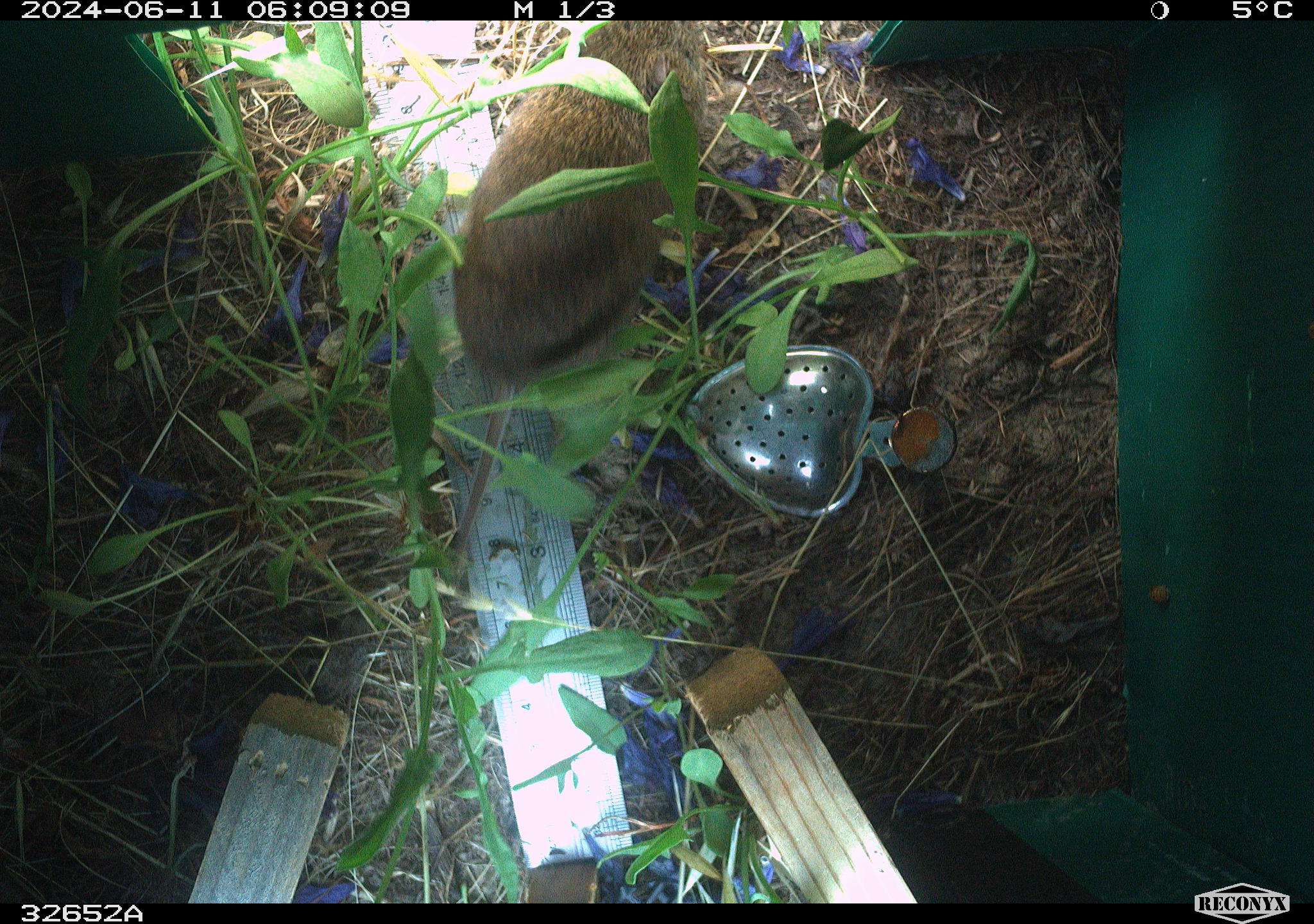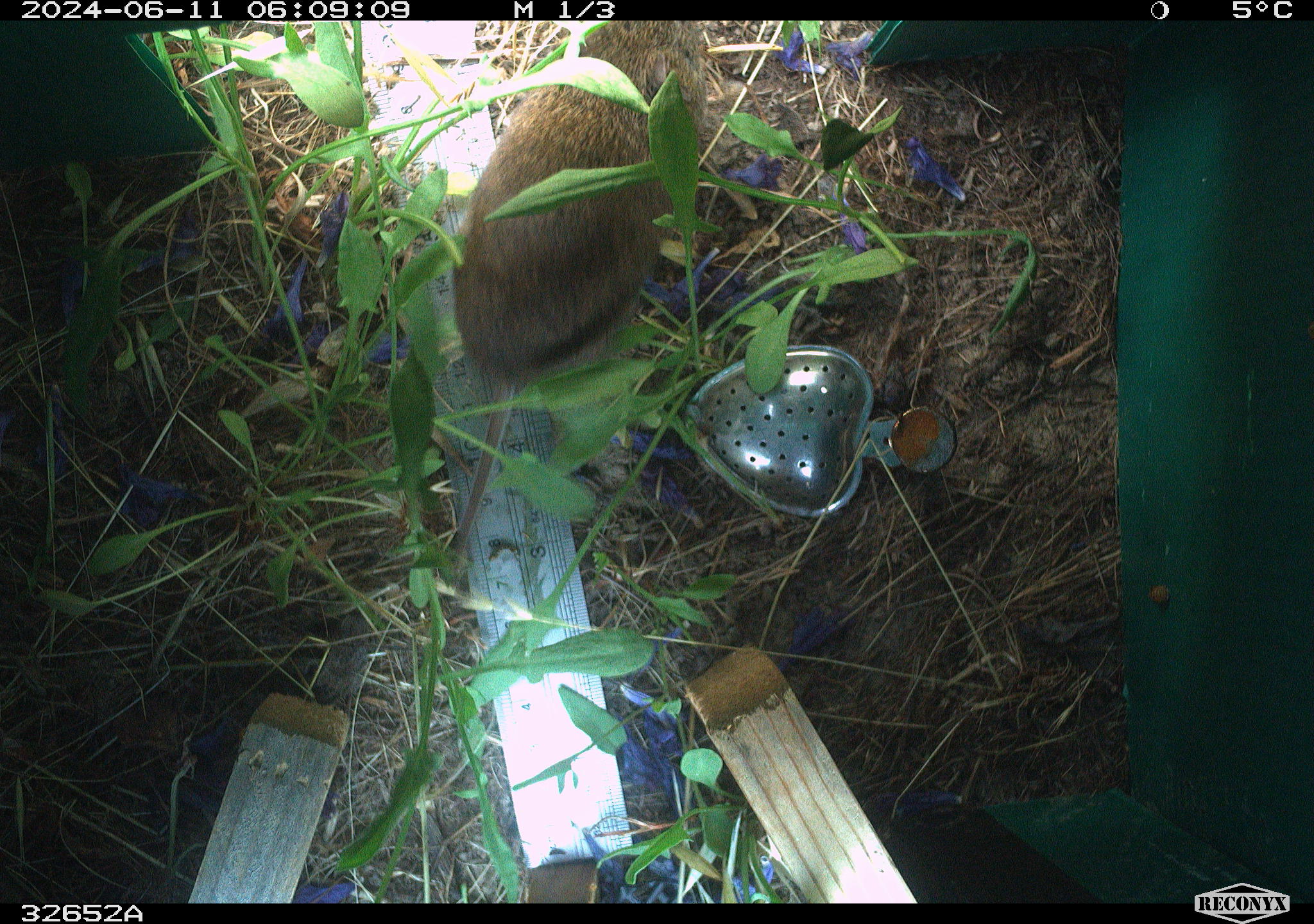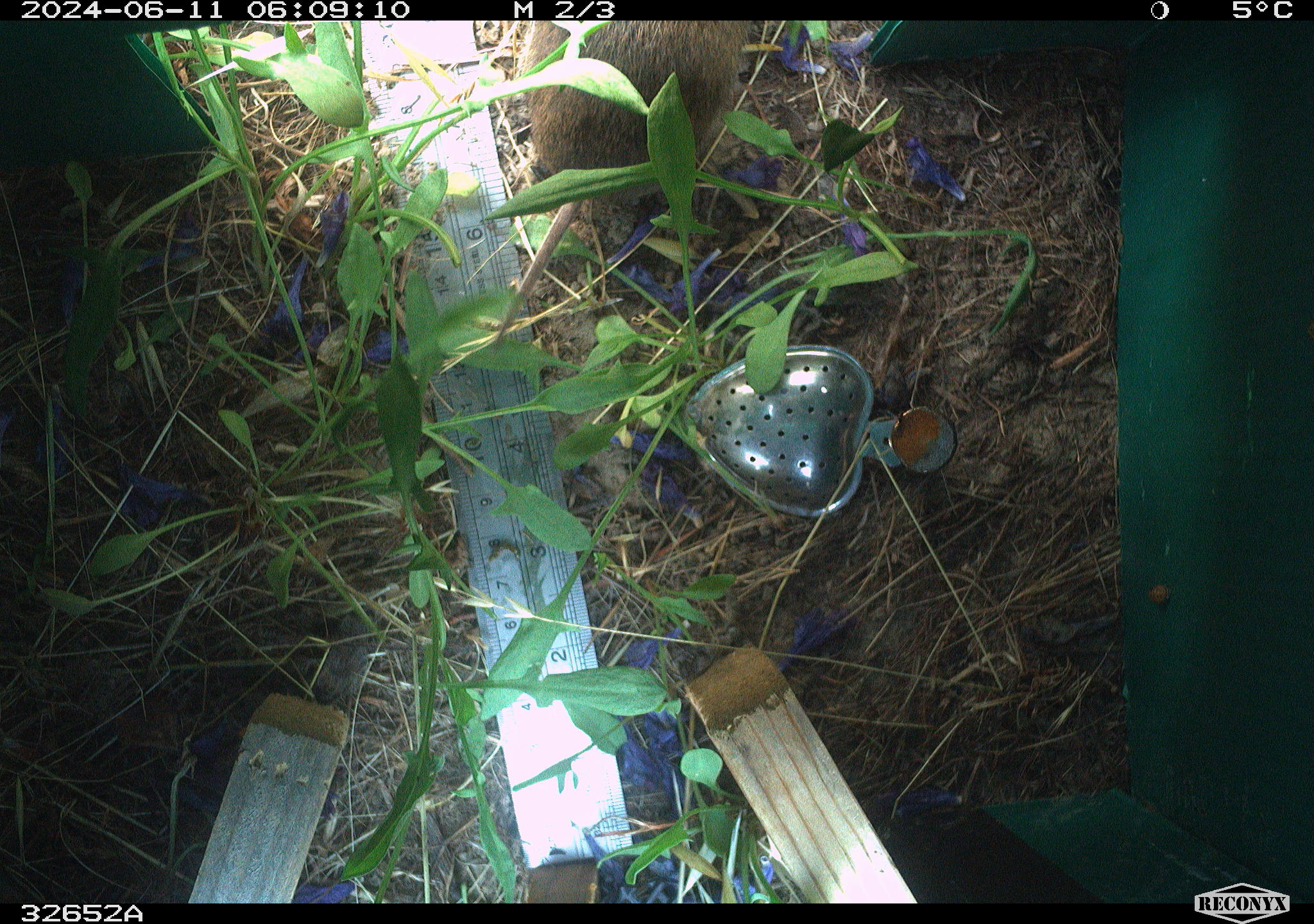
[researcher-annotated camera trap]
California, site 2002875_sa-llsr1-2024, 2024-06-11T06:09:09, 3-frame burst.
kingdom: Animalia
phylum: Chordata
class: Mammalia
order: Rodentia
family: Cricetidae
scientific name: Arvicolinae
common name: voles, lemmings, and muskrats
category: arvicolinae subfamily